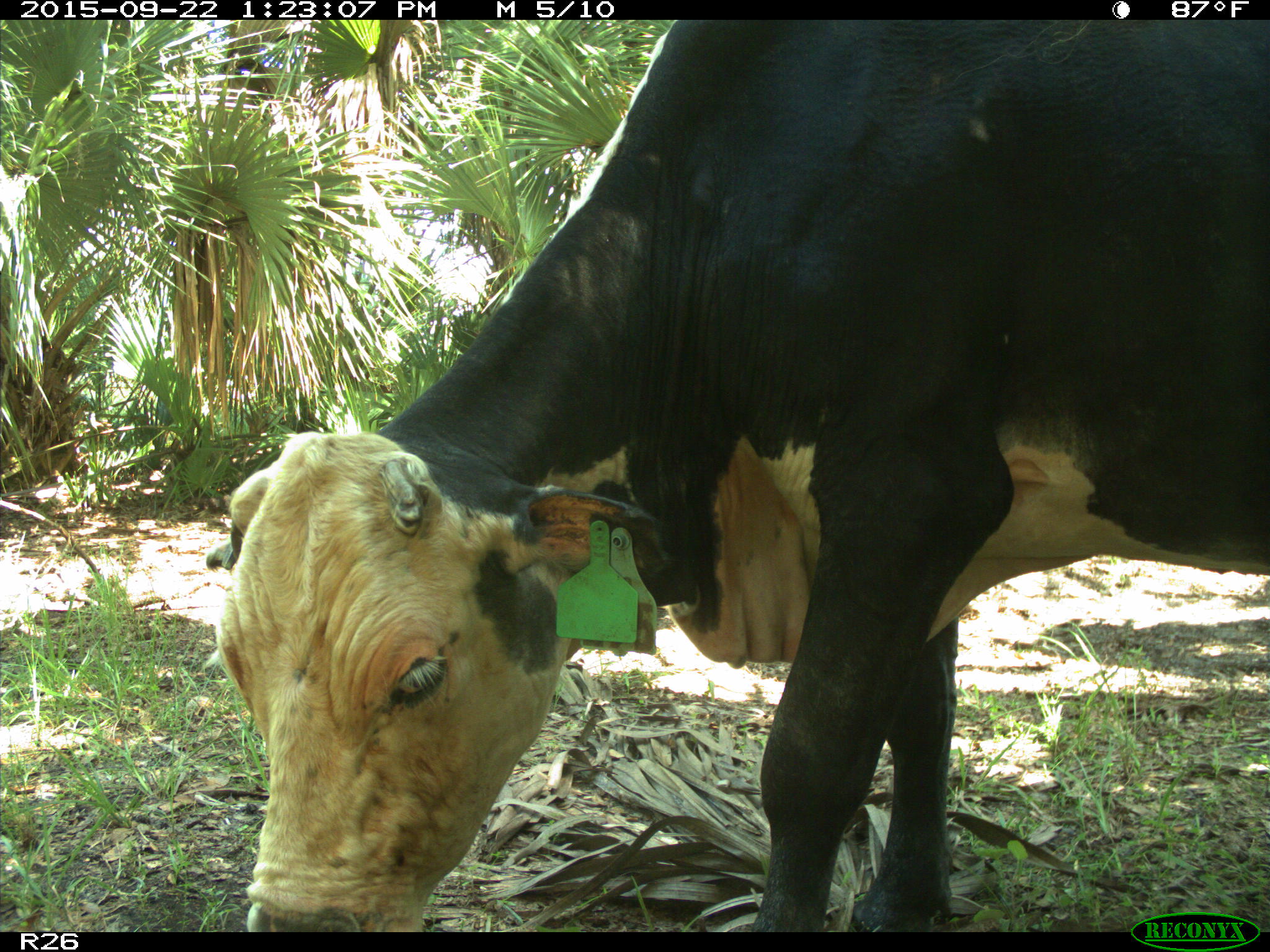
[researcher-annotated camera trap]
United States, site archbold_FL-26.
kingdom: Animalia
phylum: Chordata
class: Mammalia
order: Artiodactyla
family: Bovidae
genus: Bos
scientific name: Bos taurus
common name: domestic cow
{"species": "Bos taurus (domestic cow)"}